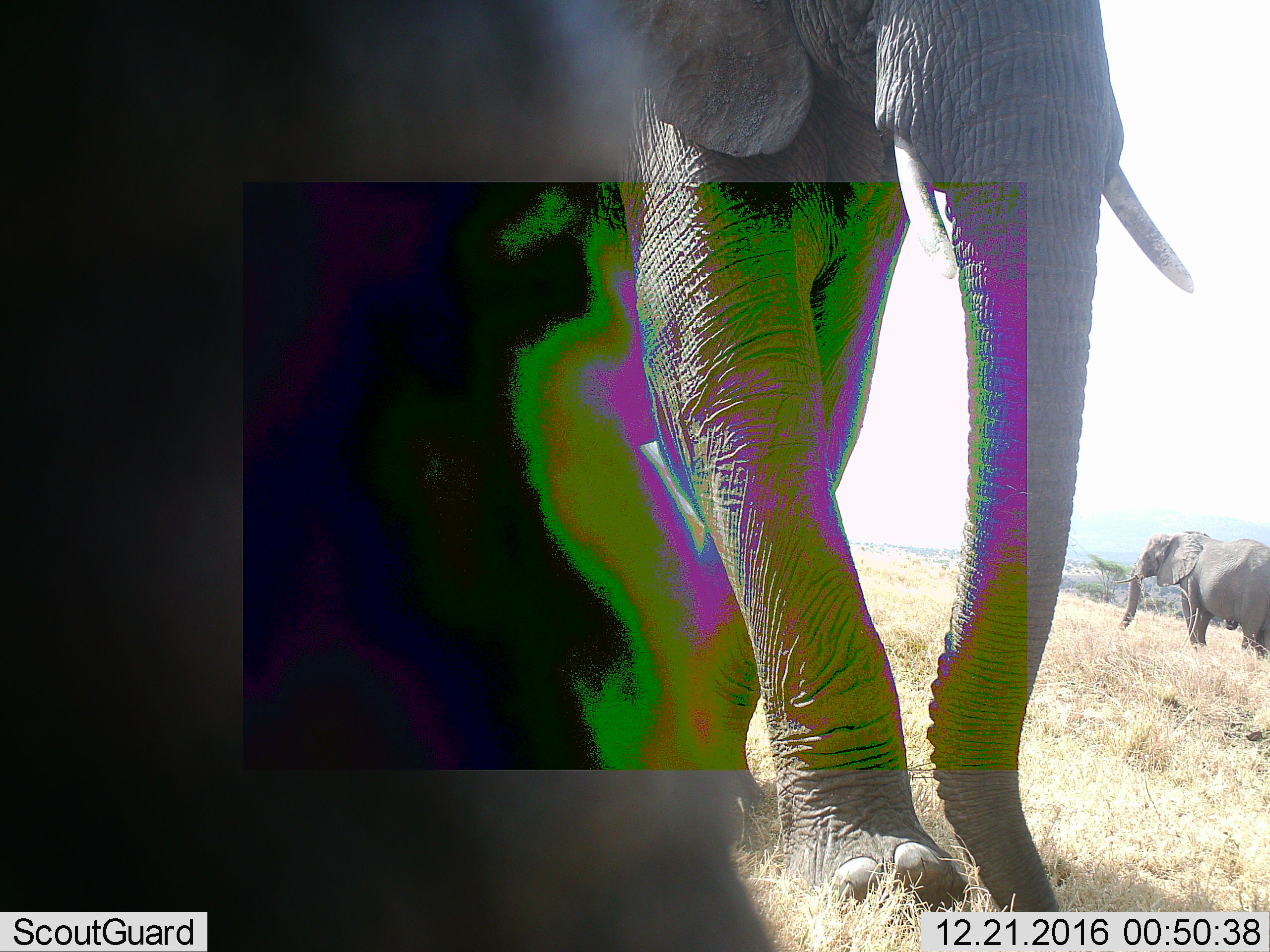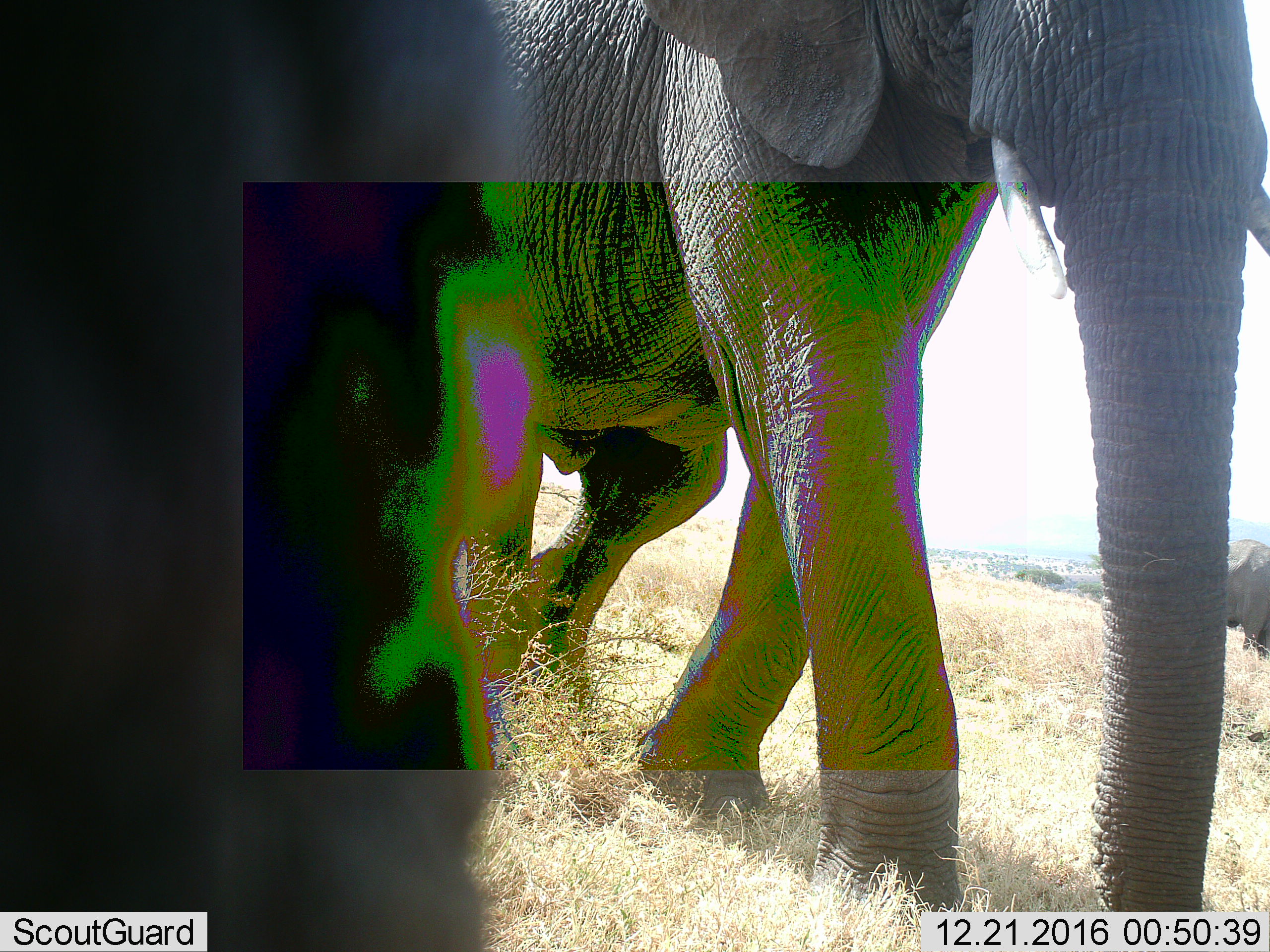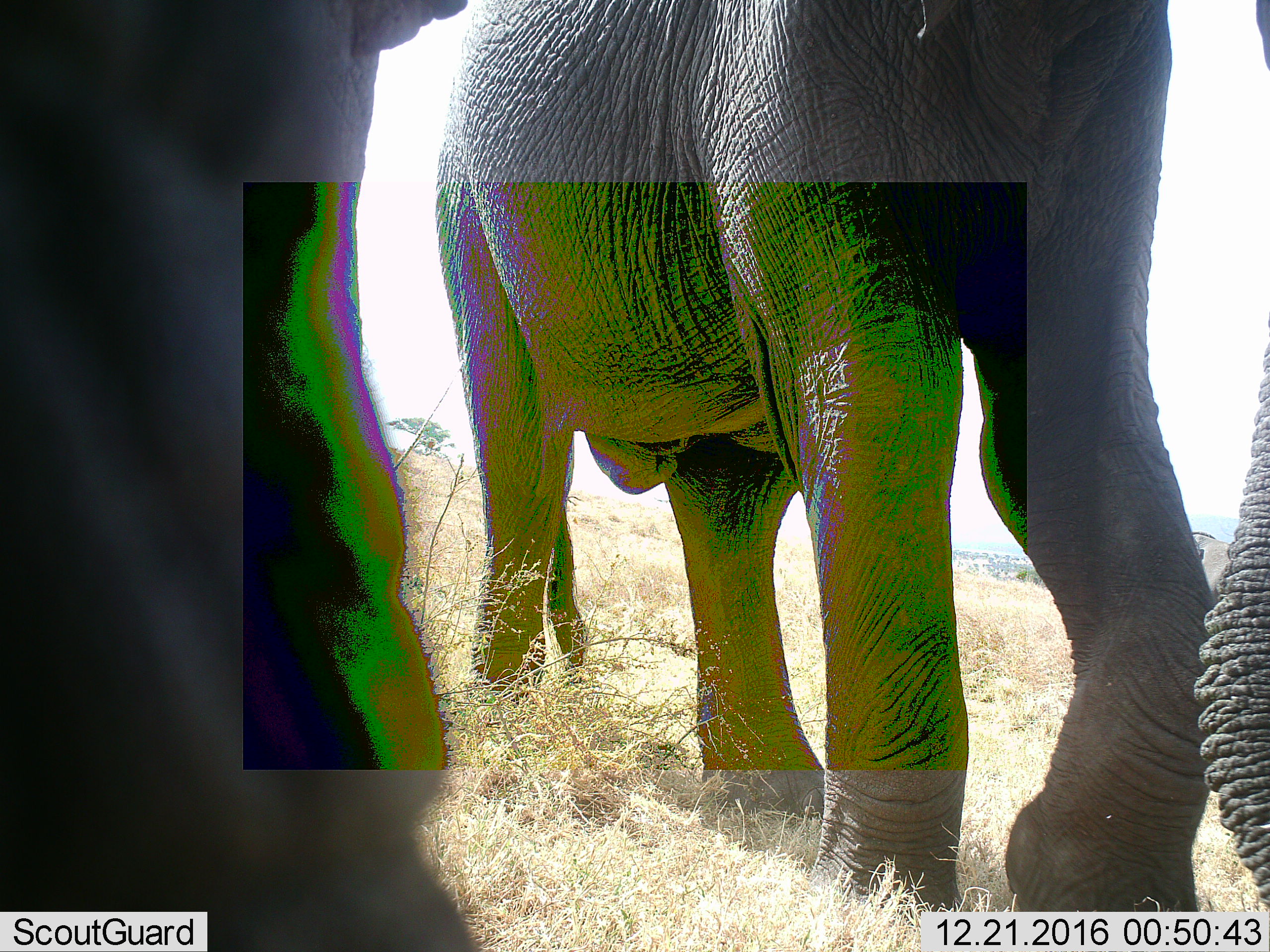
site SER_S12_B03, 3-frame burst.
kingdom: Animalia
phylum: Chordata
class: Mammalia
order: Proboscidea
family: Elephantidae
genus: Loxodonta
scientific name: Loxodonta africana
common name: african bush elephant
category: elephant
Elephant (african bush elephant) (Loxodonta africana), count 2. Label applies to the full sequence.